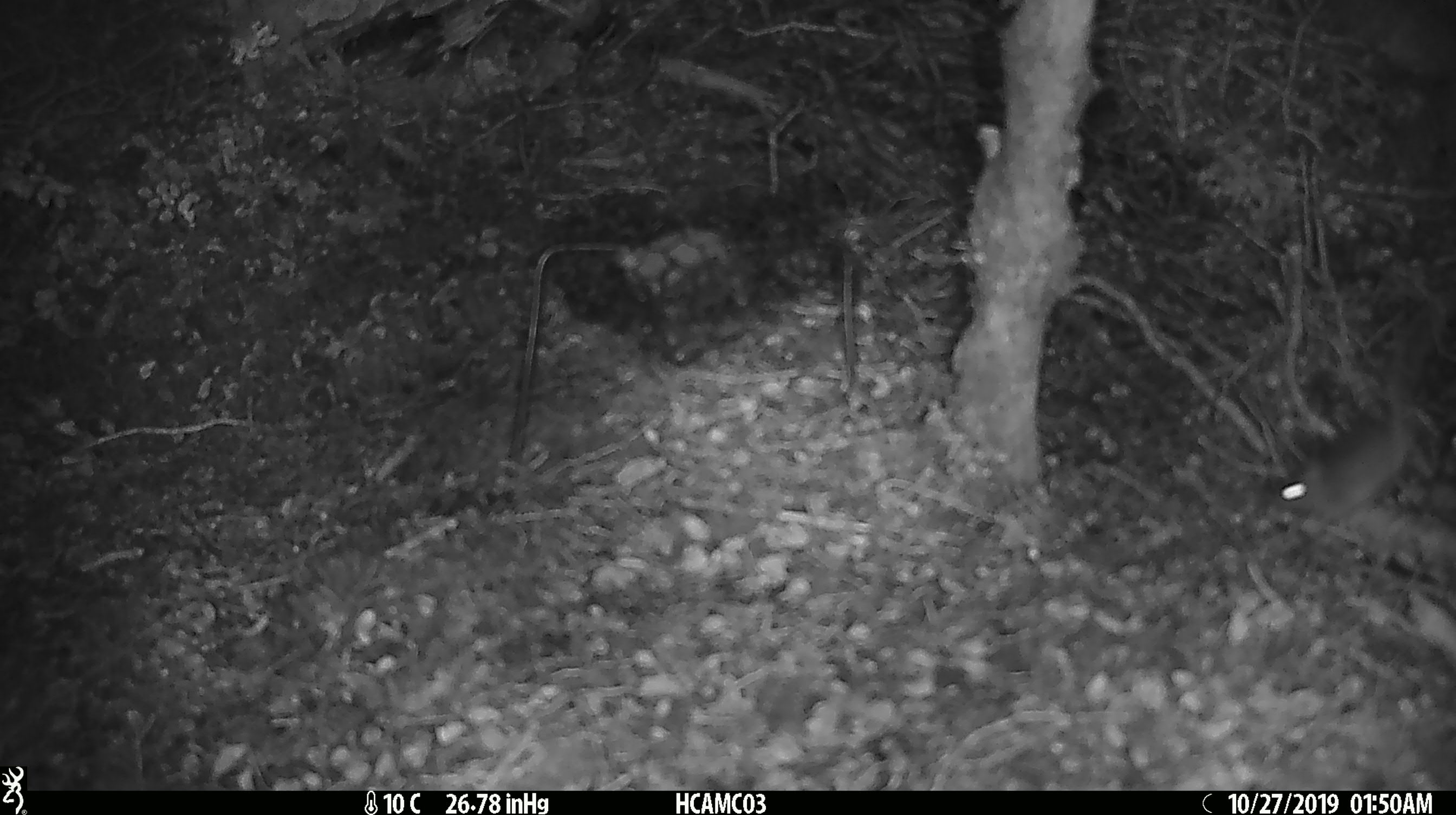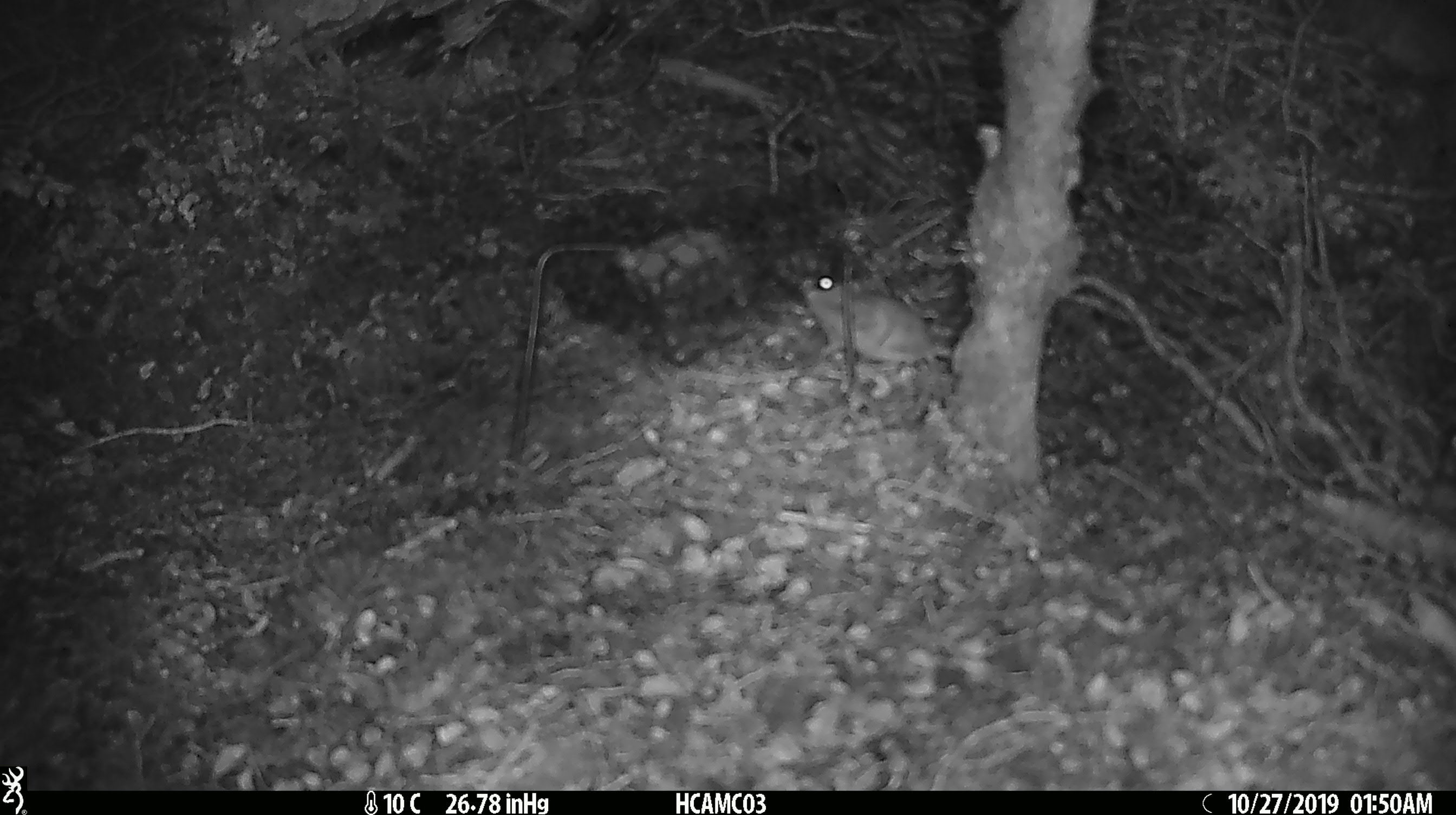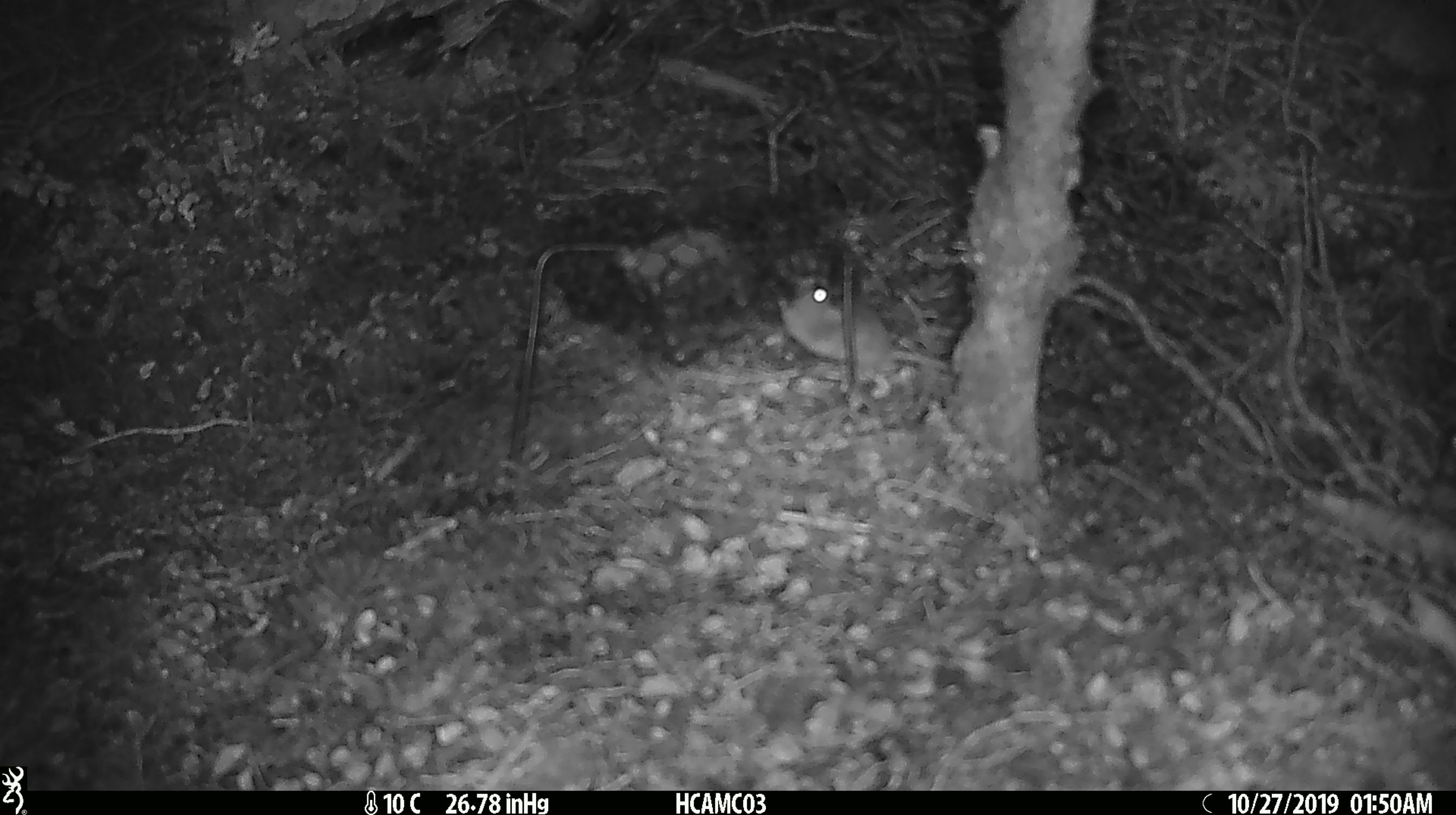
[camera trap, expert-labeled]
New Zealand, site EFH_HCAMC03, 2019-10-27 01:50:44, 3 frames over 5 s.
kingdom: Animalia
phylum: Chordata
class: Mammalia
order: Rodentia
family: Muridae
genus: Mus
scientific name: Mus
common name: mouse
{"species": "mouse (Mus)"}